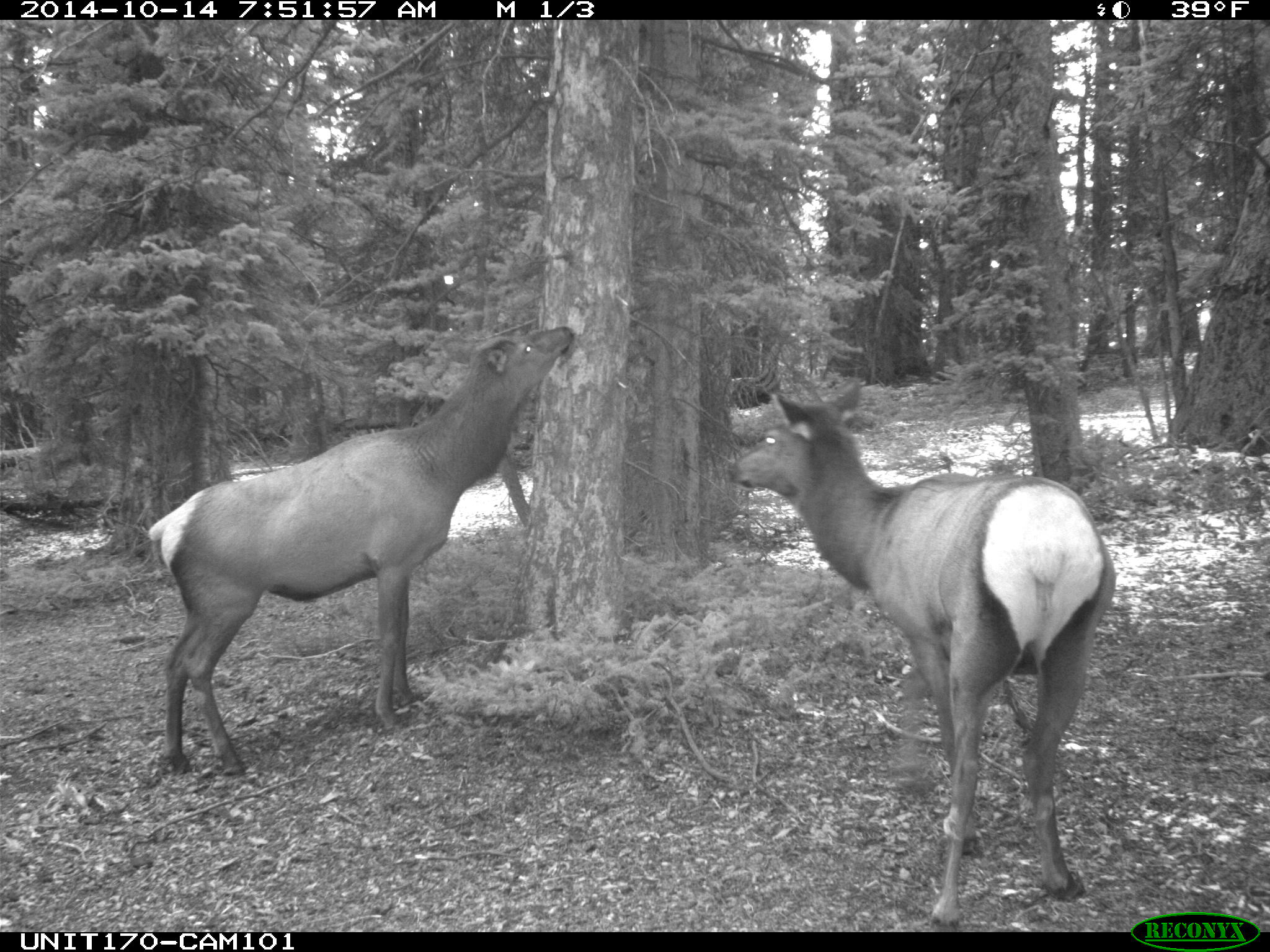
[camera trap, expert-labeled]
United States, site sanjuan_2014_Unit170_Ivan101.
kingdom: Animalia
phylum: Chordata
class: Mammalia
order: Artiodactyla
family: Cervidae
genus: Cervus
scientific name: Cervus elaphus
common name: red deer